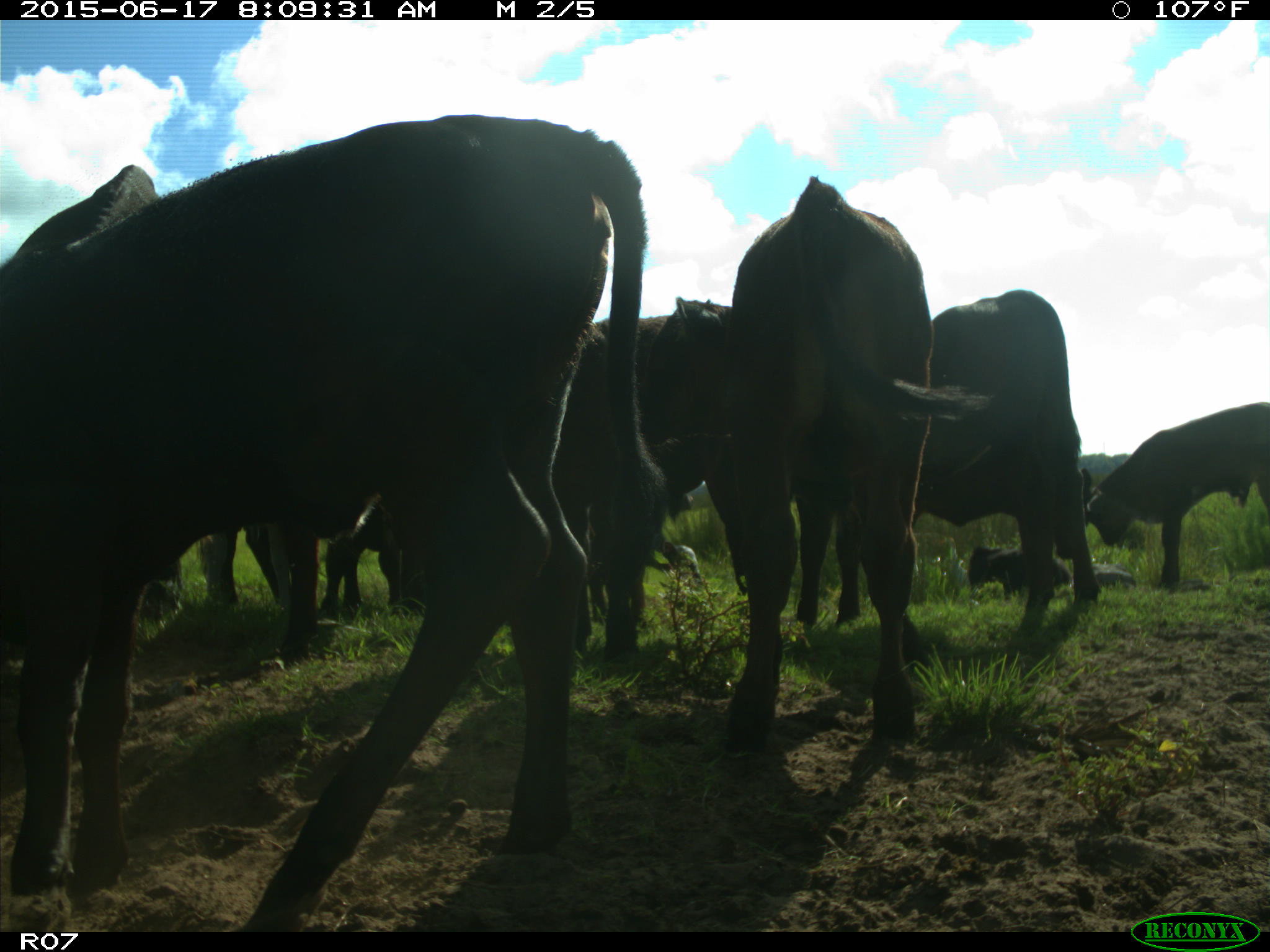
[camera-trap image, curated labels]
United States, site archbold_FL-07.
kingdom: Animalia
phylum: Chordata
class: Mammalia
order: Artiodactyla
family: Bovidae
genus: Bos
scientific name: Bos taurus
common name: domestic cow